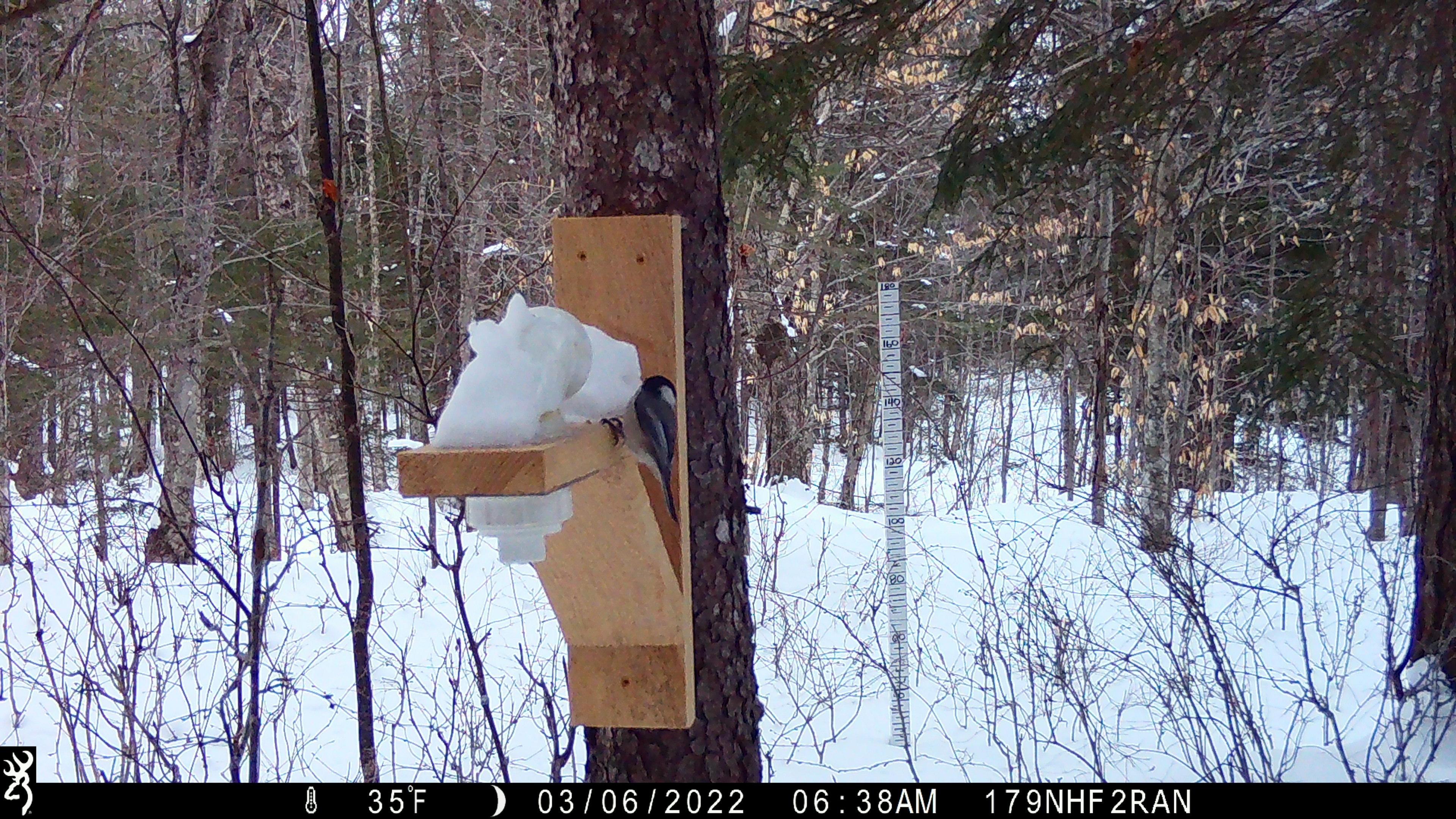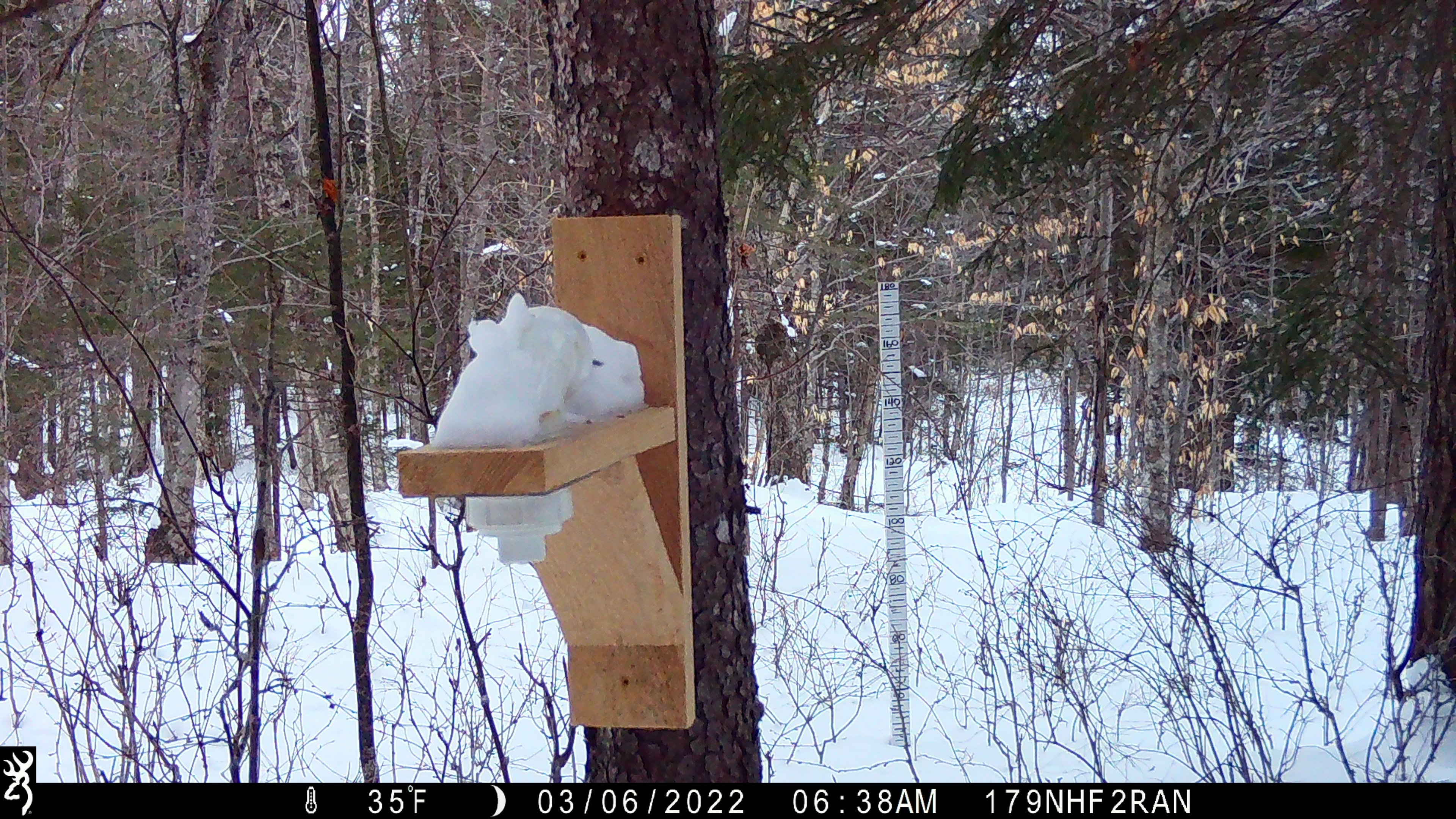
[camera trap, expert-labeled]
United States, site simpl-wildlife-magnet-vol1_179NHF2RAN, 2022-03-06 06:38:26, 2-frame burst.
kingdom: Animalia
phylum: Chordata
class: Aves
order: Passeriformes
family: Paridae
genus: Poecile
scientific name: Poecile atricapillus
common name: black-capped chickadee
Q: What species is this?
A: Black-capped chickadee (Poecile atricapillus).